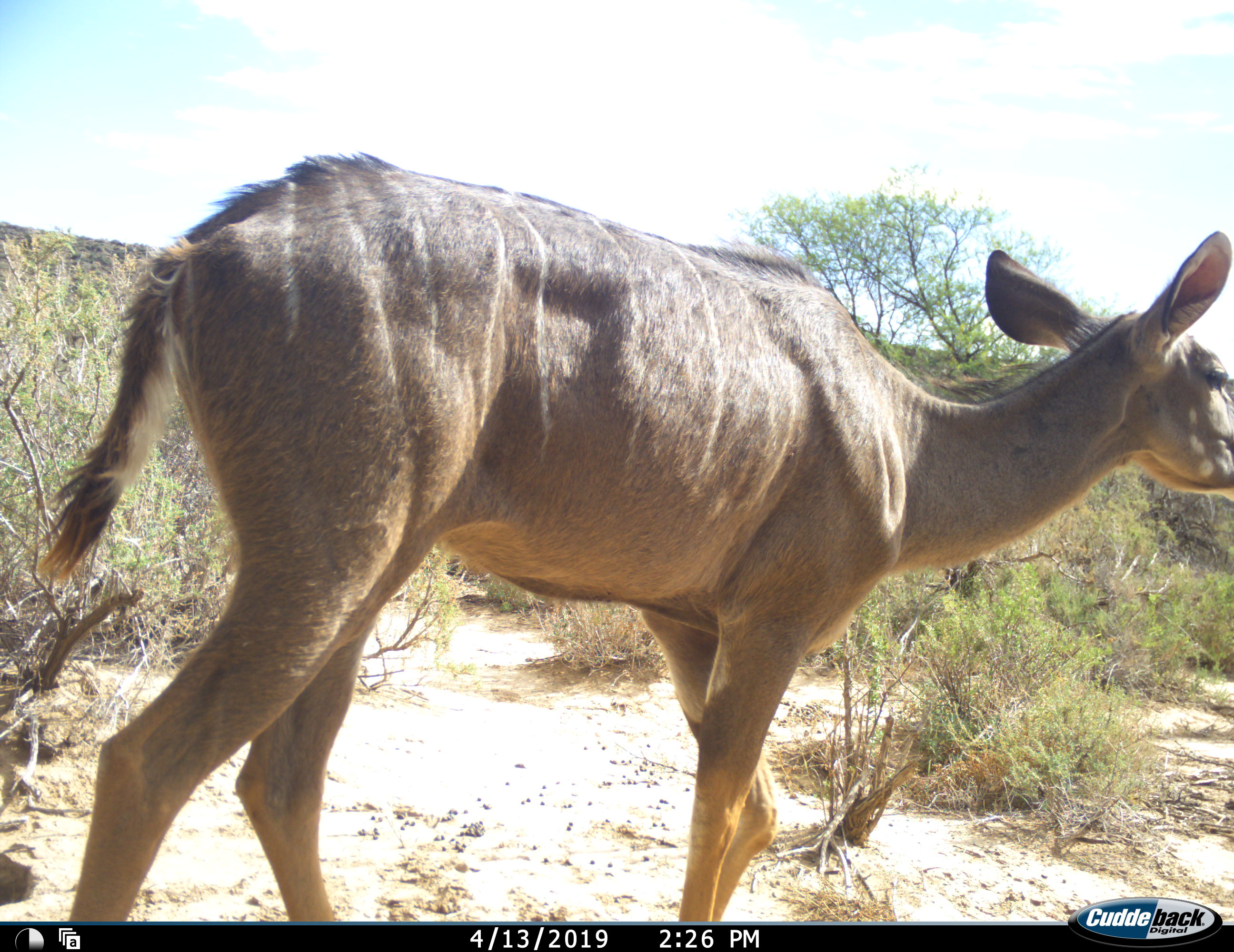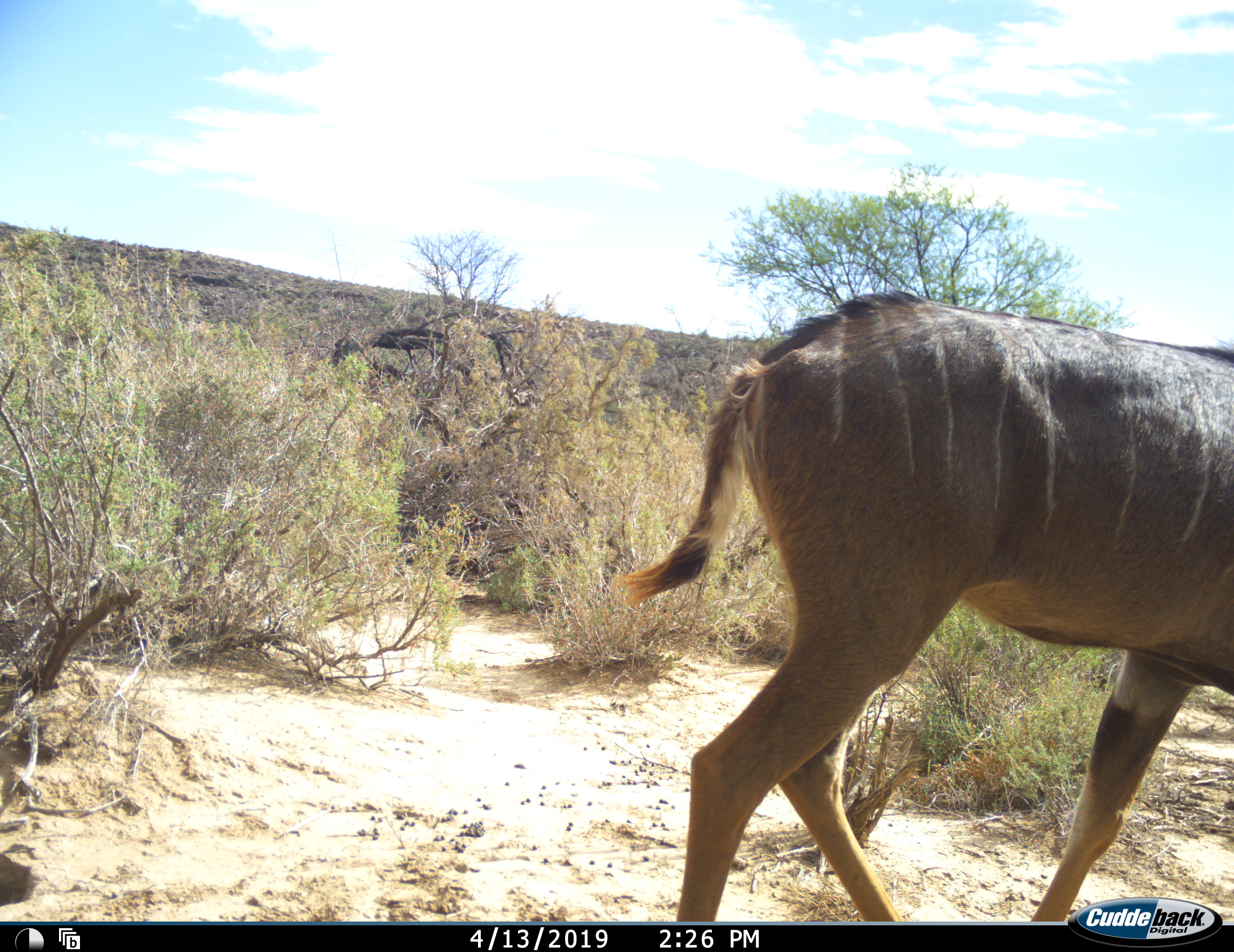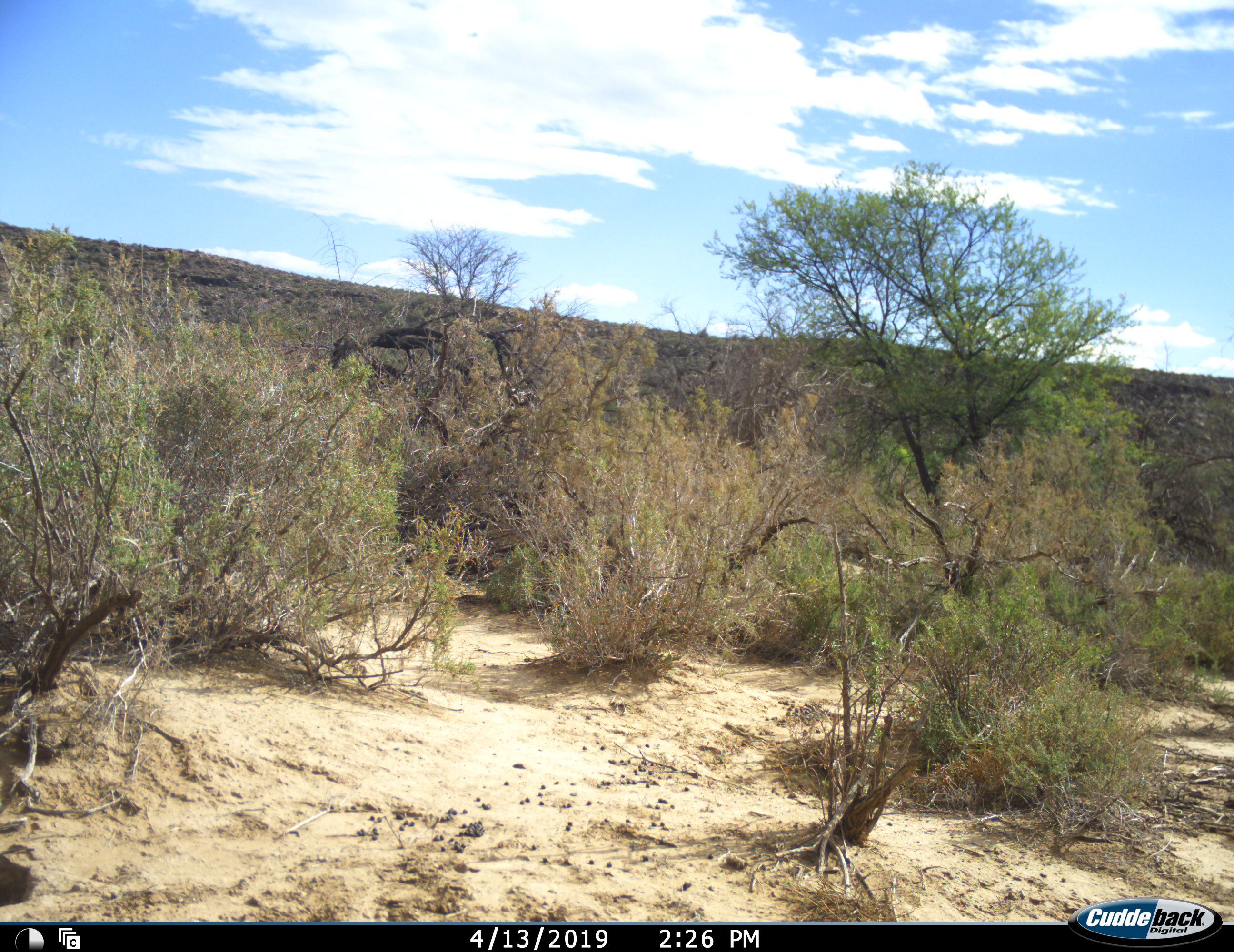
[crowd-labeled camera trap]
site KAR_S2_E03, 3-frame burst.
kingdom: Animalia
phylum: Chordata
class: Mammalia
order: Artiodactyla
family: Bovidae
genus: Tragelaphus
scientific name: Tragelaphus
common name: kudu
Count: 1.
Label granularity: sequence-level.